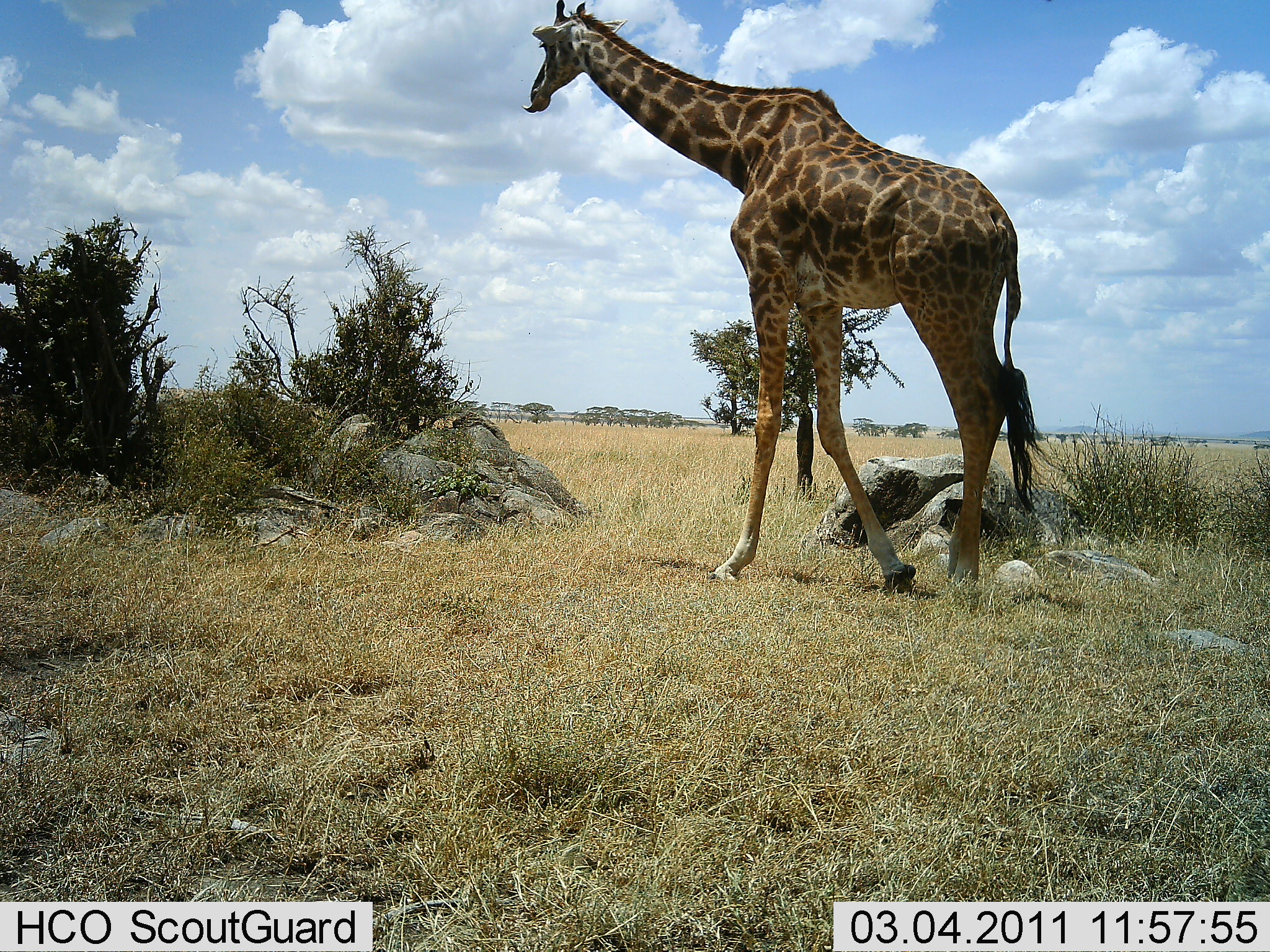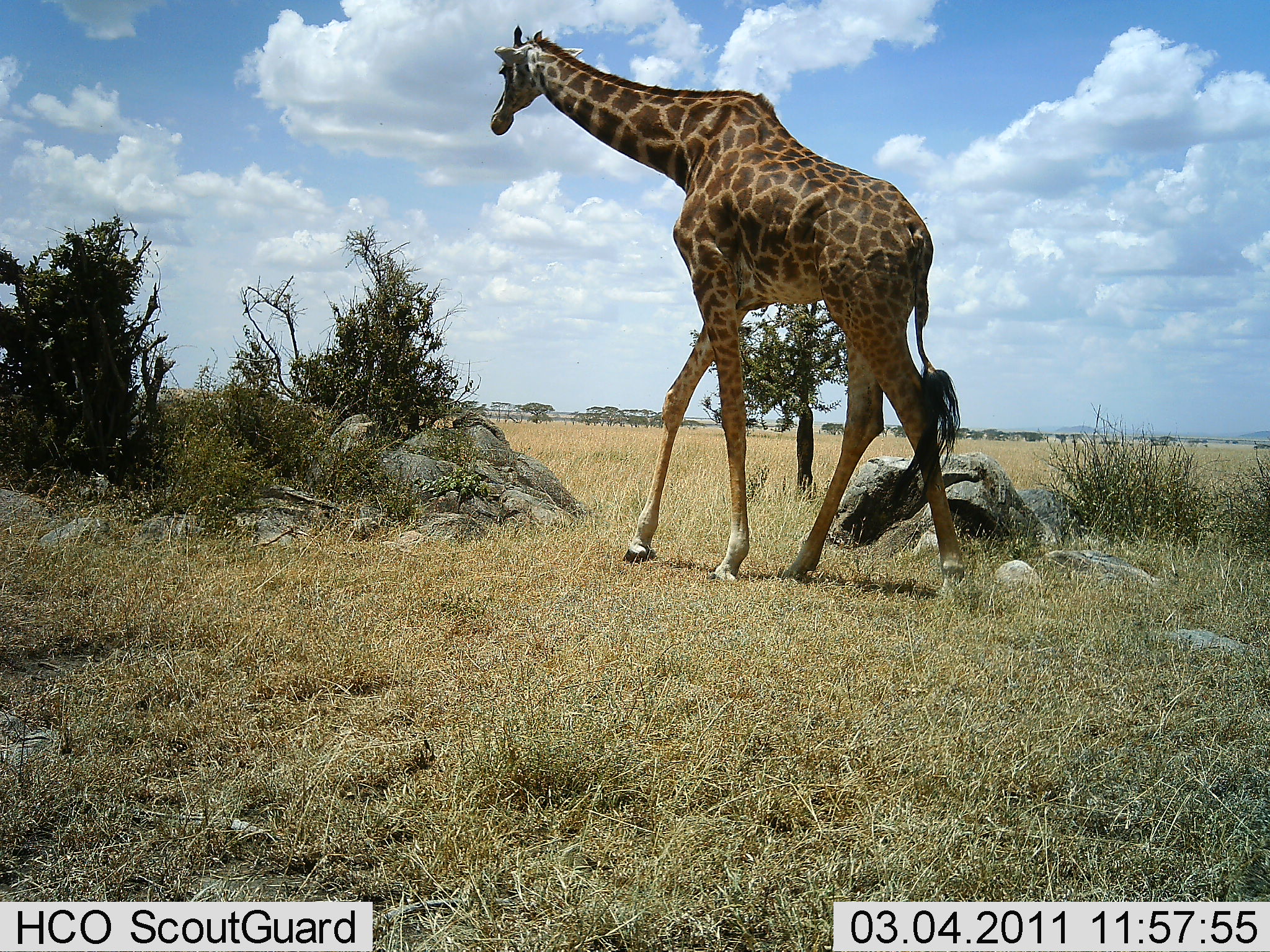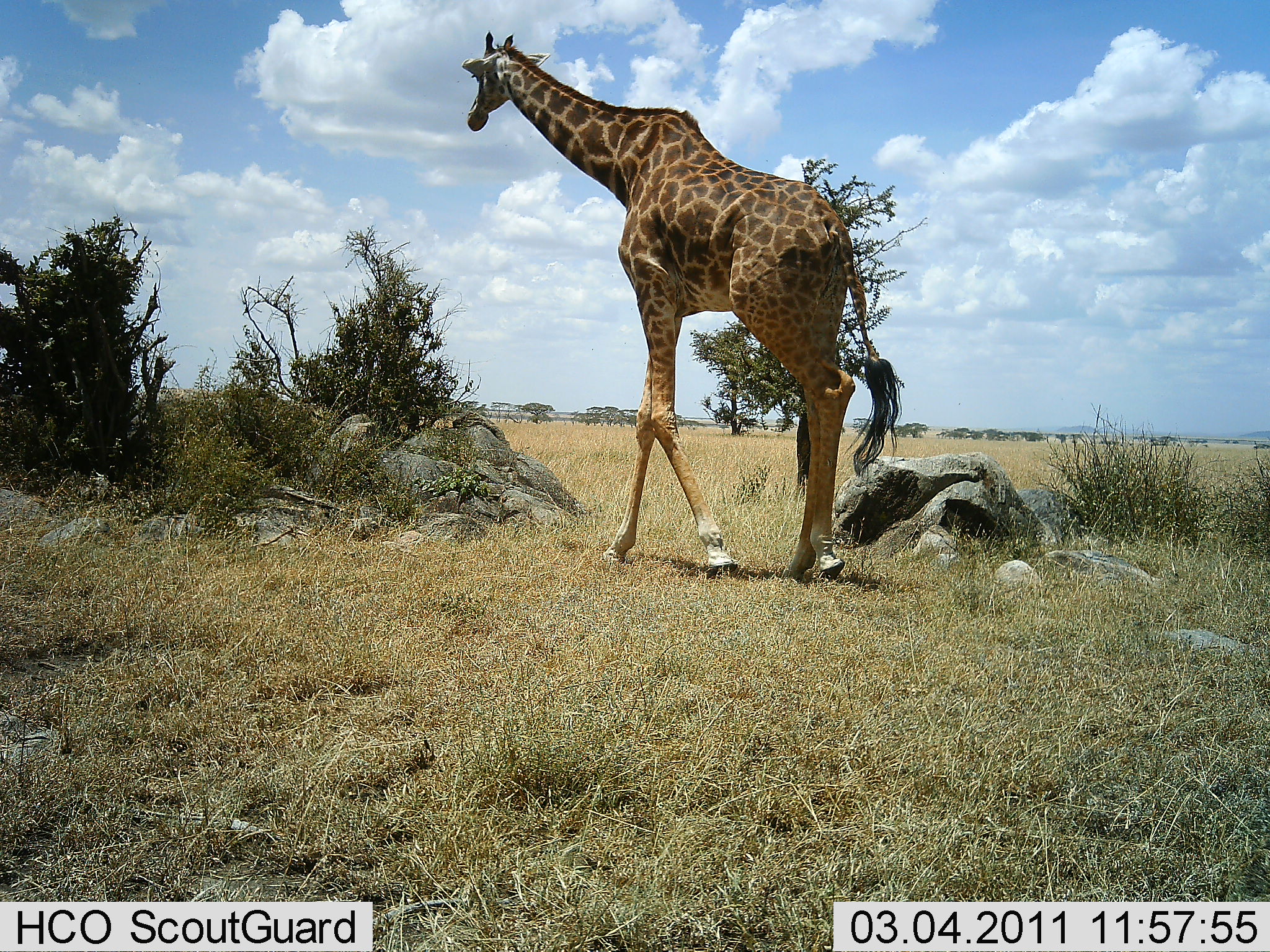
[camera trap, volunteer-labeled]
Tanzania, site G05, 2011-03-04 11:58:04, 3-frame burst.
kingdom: Animalia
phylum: Chordata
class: Mammalia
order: Artiodactyla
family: Giraffidae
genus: Giraffa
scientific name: Giraffa camelopardalis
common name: giraffe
Giraffe (Giraffa camelopardalis), count 1. Behavior (volunteer vote fractions): standing 0%, resting 0%, moving 100%, interacting 0%. Young present (vote fraction): 0%. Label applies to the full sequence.